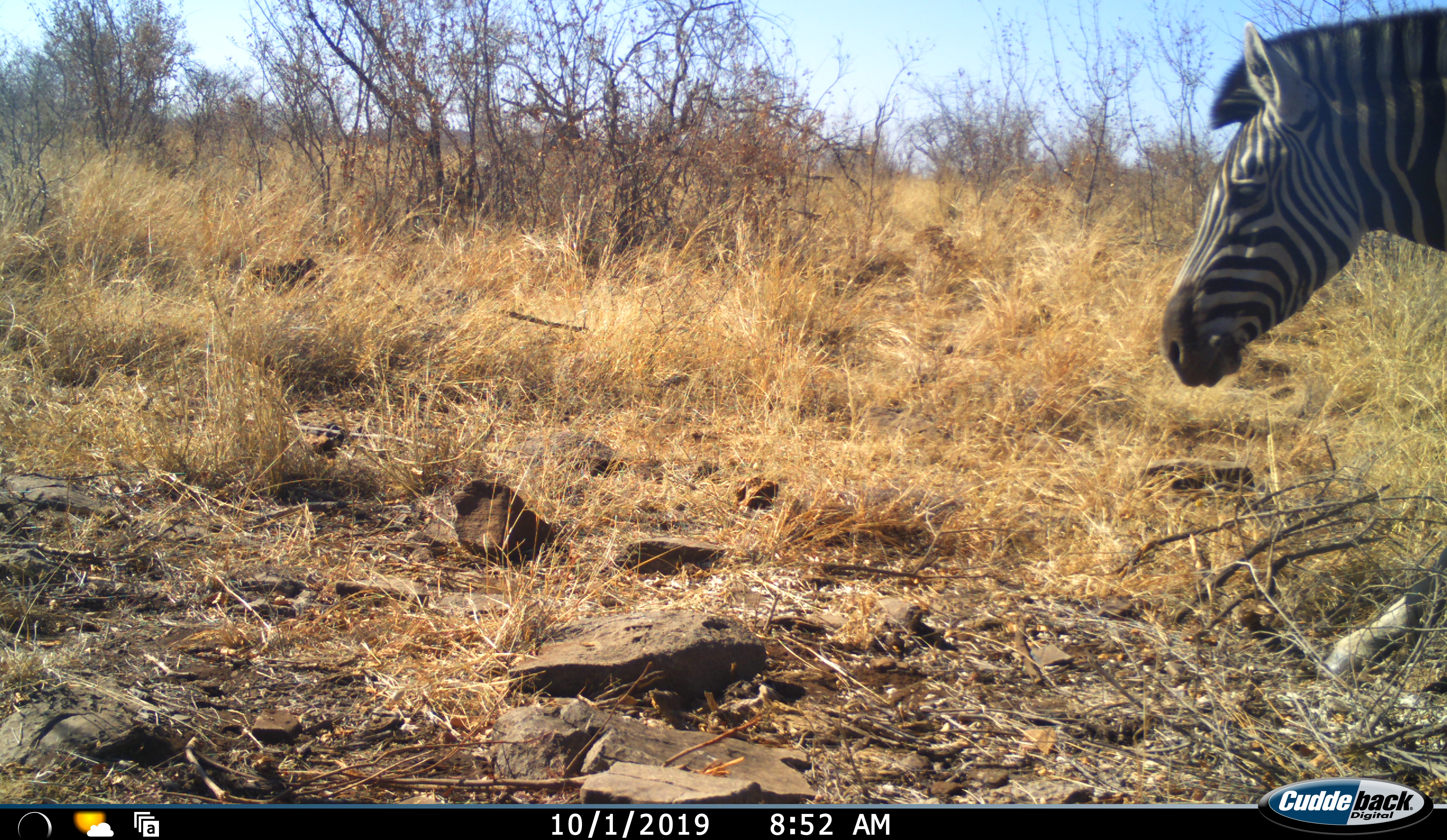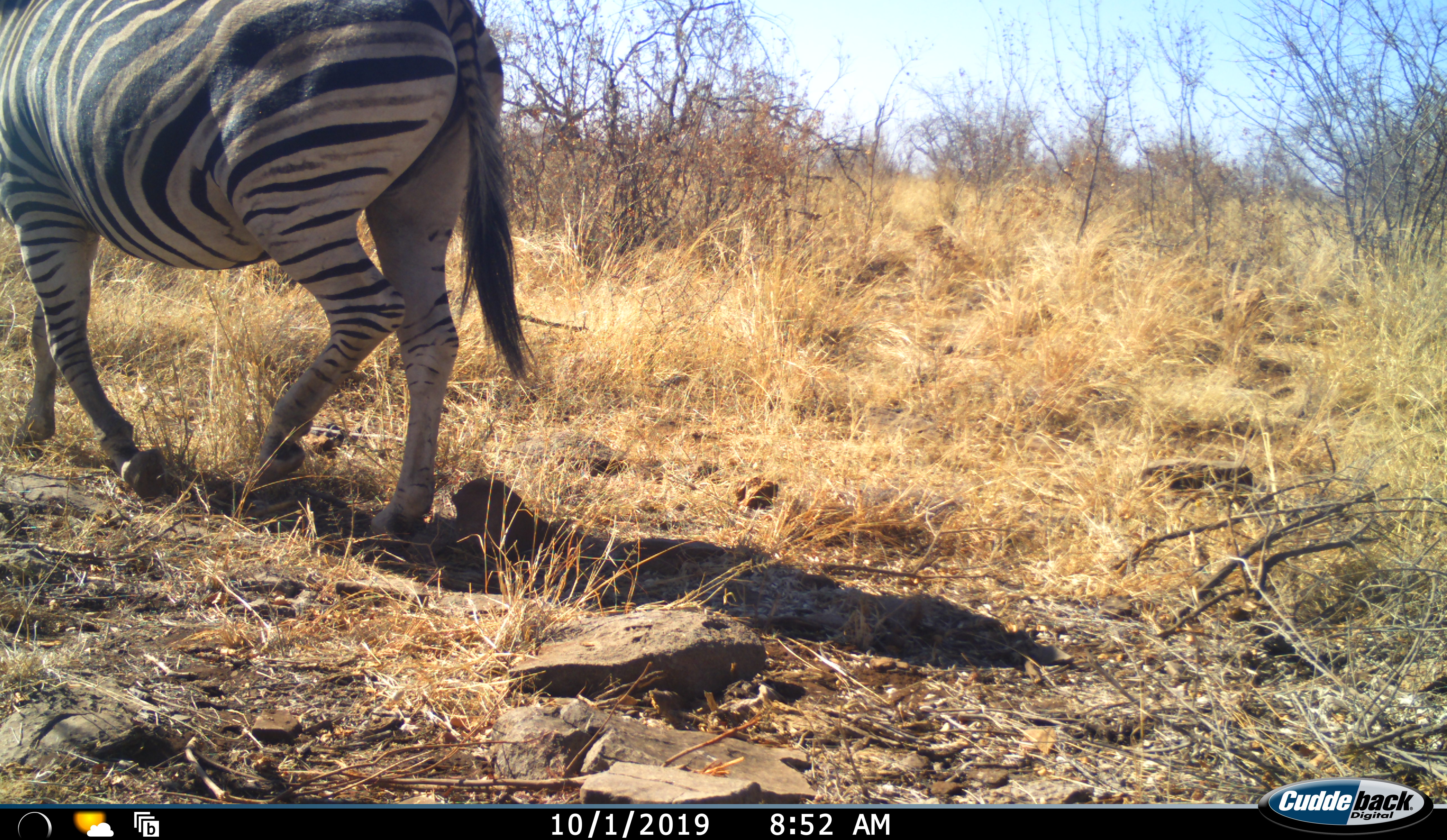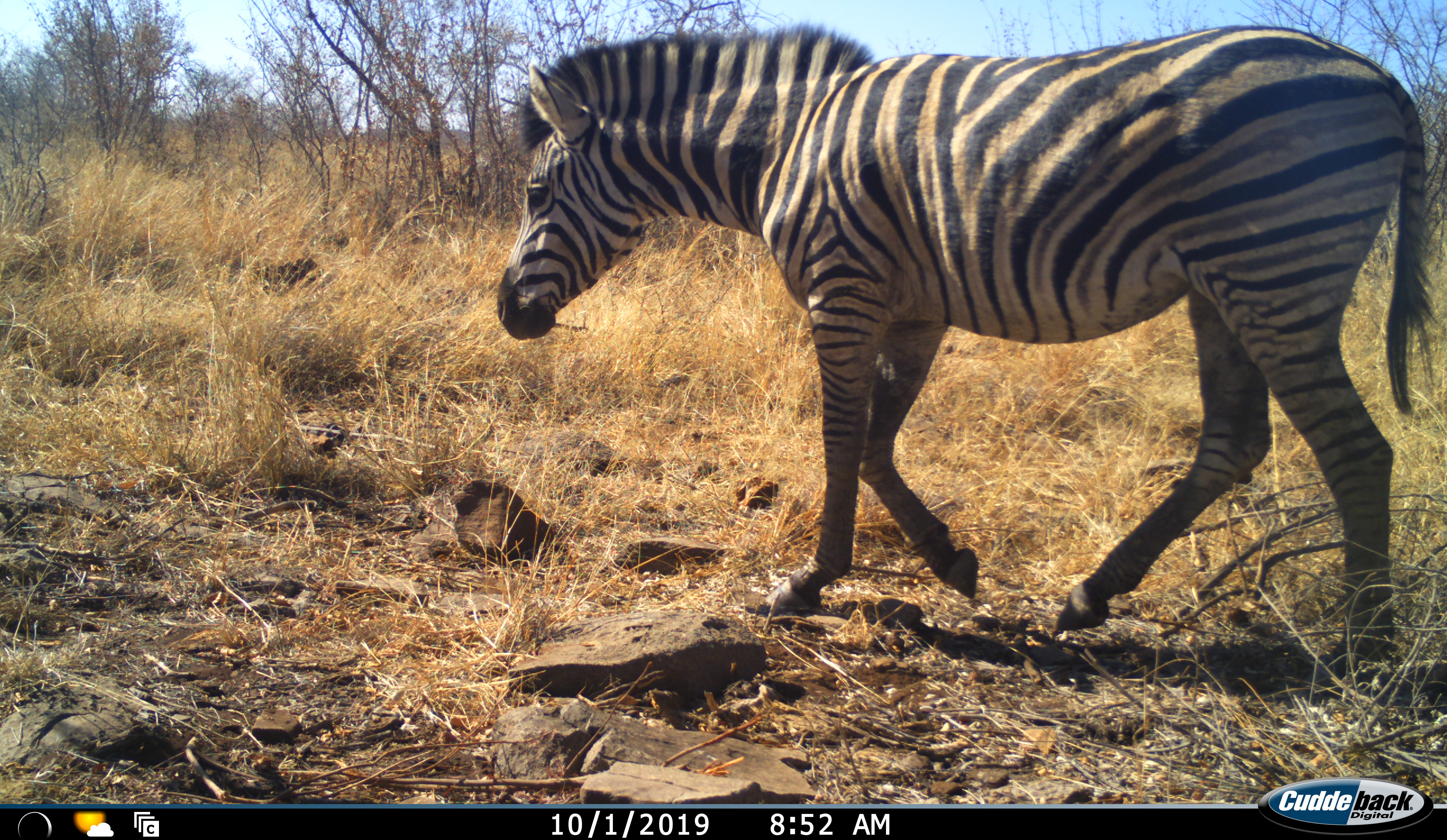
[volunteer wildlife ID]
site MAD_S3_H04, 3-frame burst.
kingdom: Animalia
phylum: Chordata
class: Mammalia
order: Perissodactyla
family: Equidae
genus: Equus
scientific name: Equus quagga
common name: plains zebra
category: zebraplains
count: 2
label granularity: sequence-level